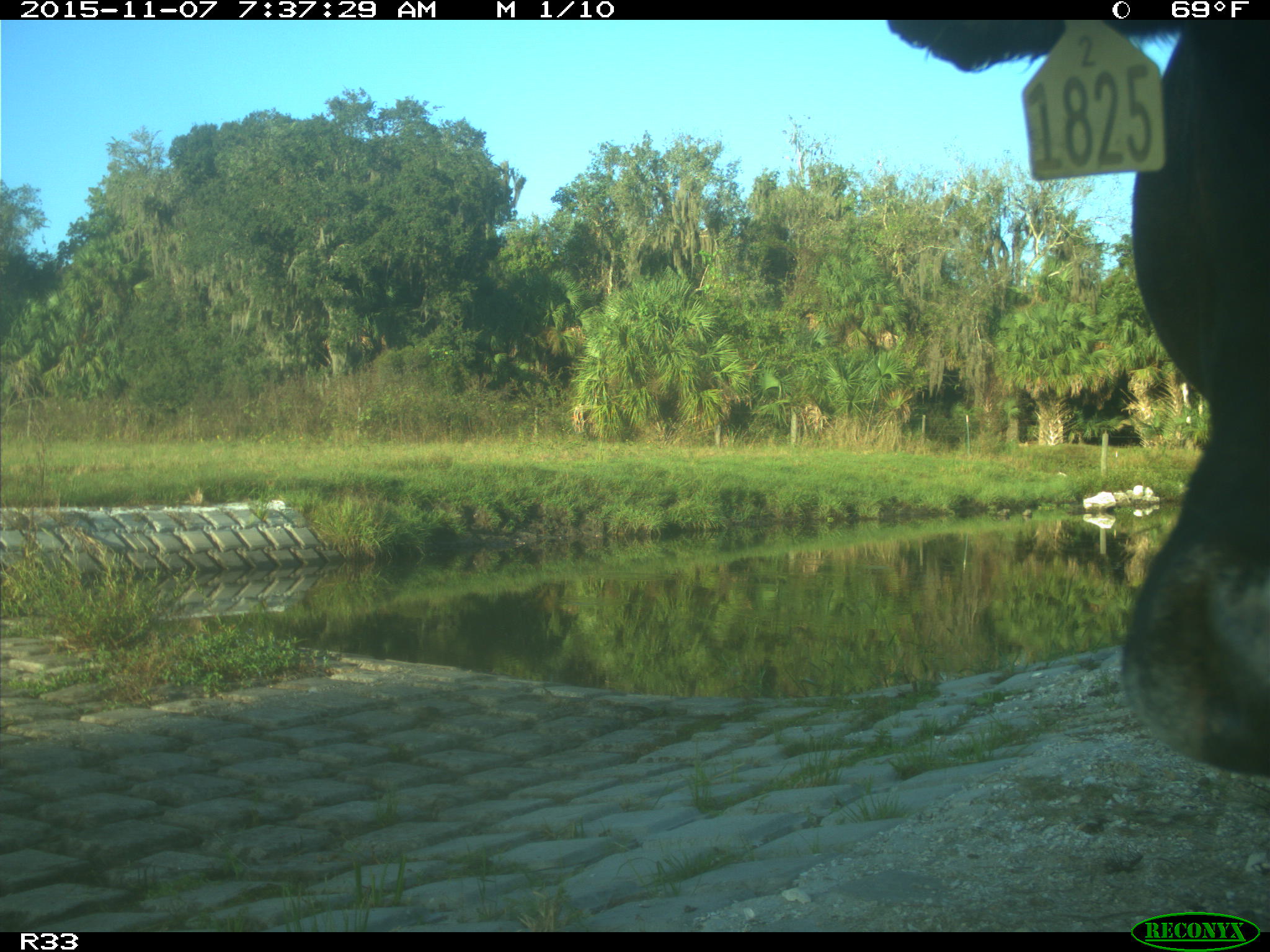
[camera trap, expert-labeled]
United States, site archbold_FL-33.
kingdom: Animalia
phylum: Chordata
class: Mammalia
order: Artiodactyla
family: Bovidae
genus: Bos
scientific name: Bos taurus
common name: domestic cow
Bos taurus (domestic cow).